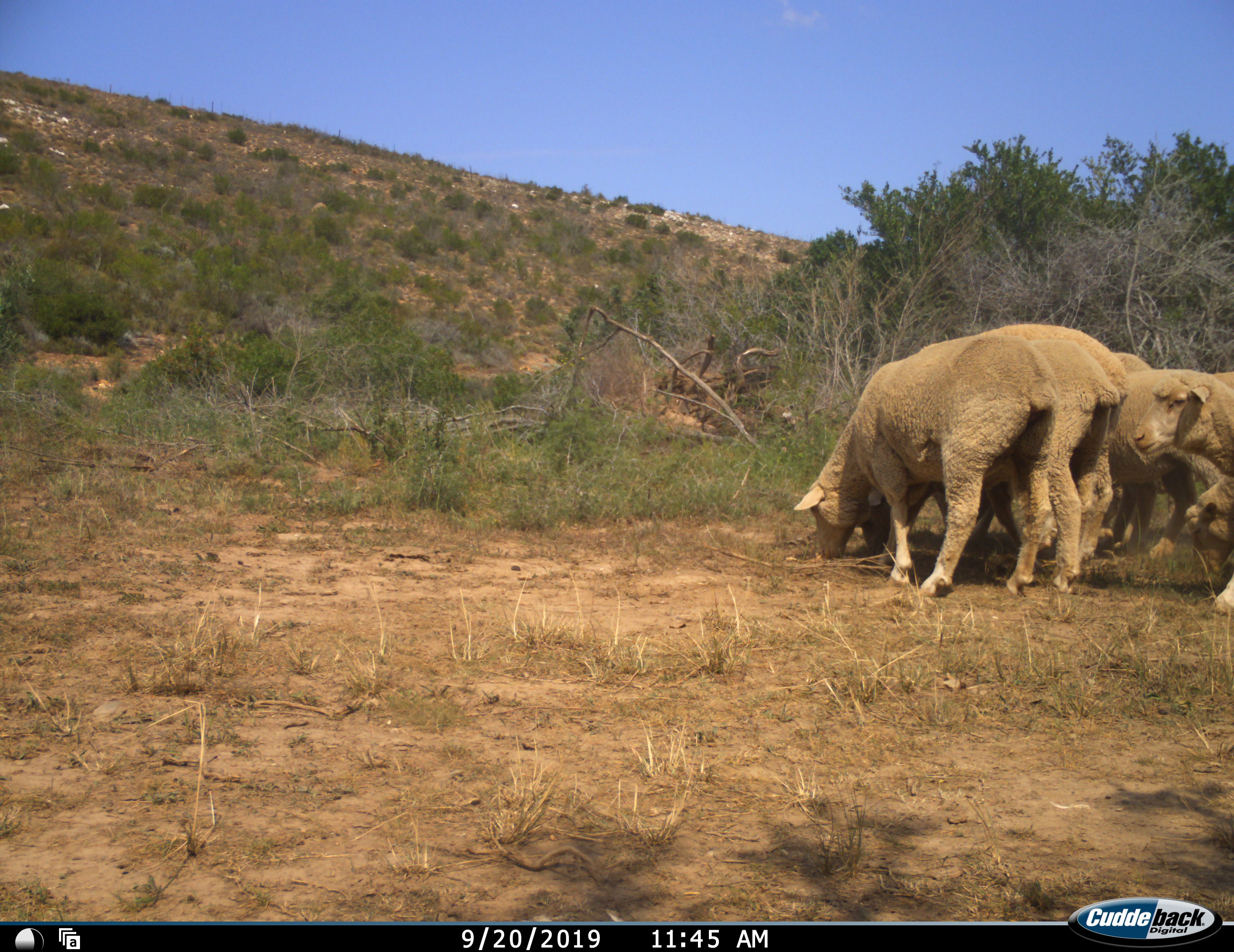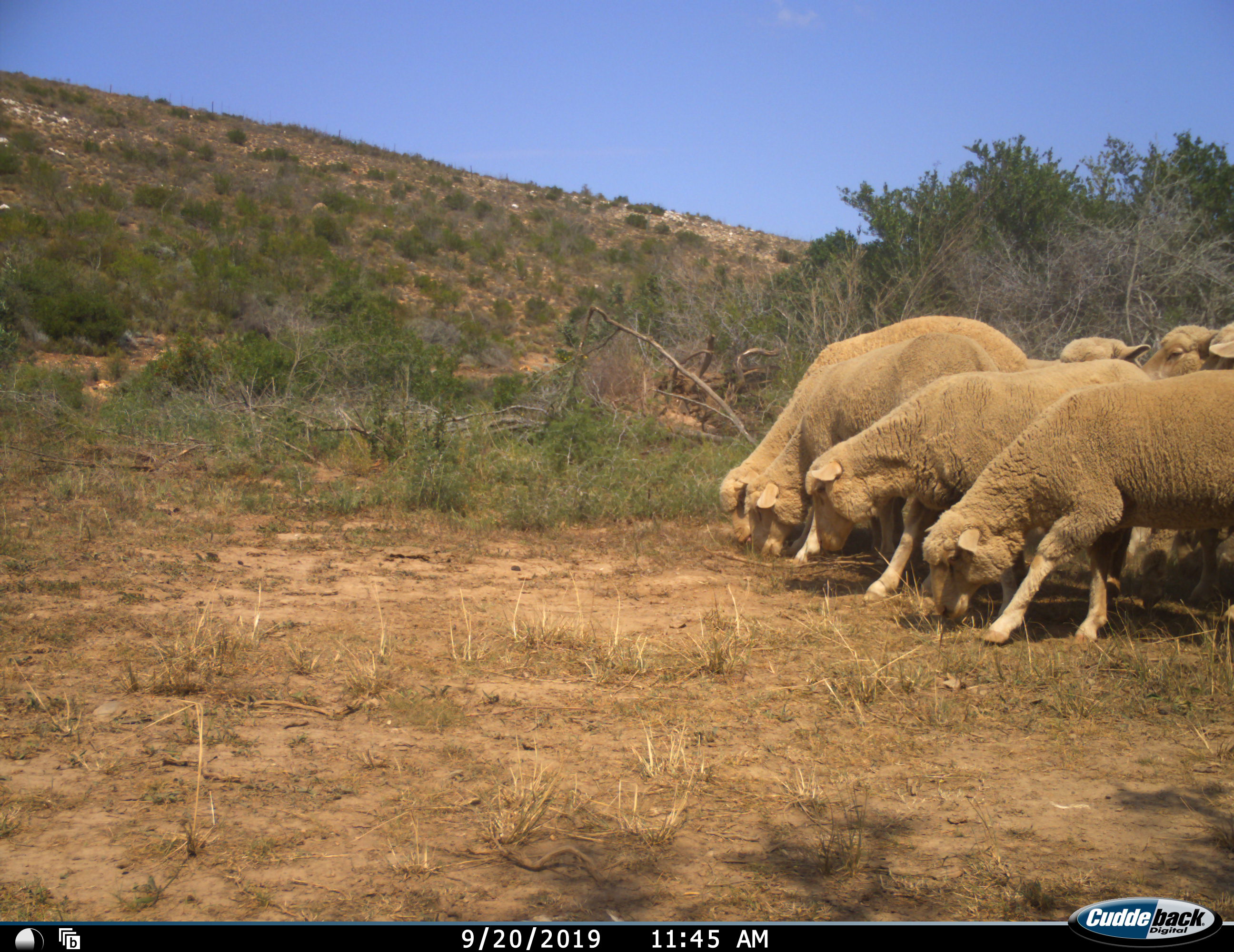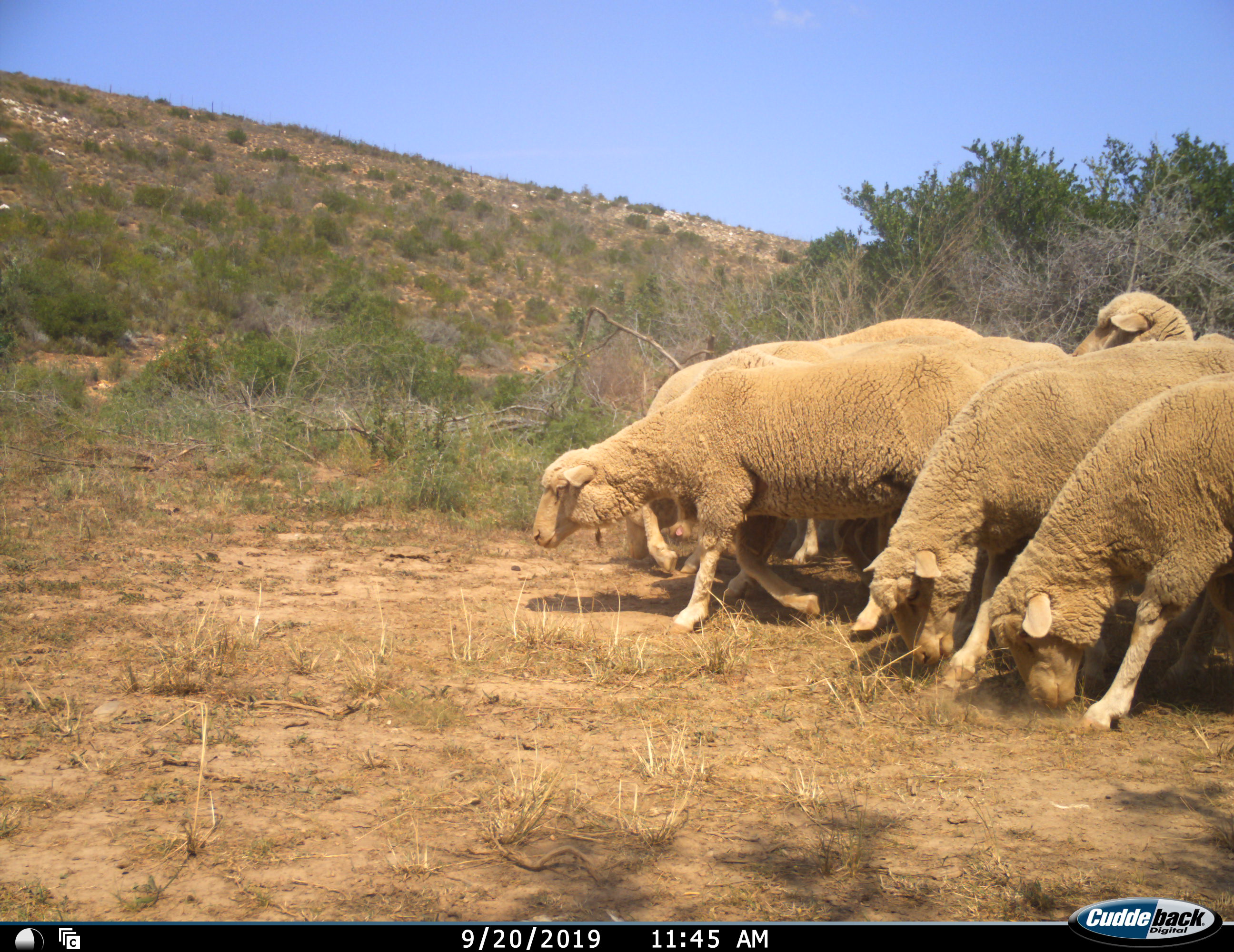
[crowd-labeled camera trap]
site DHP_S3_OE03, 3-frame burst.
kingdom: Animalia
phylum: Chordata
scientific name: Vertebrata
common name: domestic animal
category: domesticanimal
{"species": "domesticanimal (domestic animal) (Vertebrata)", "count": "9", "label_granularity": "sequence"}